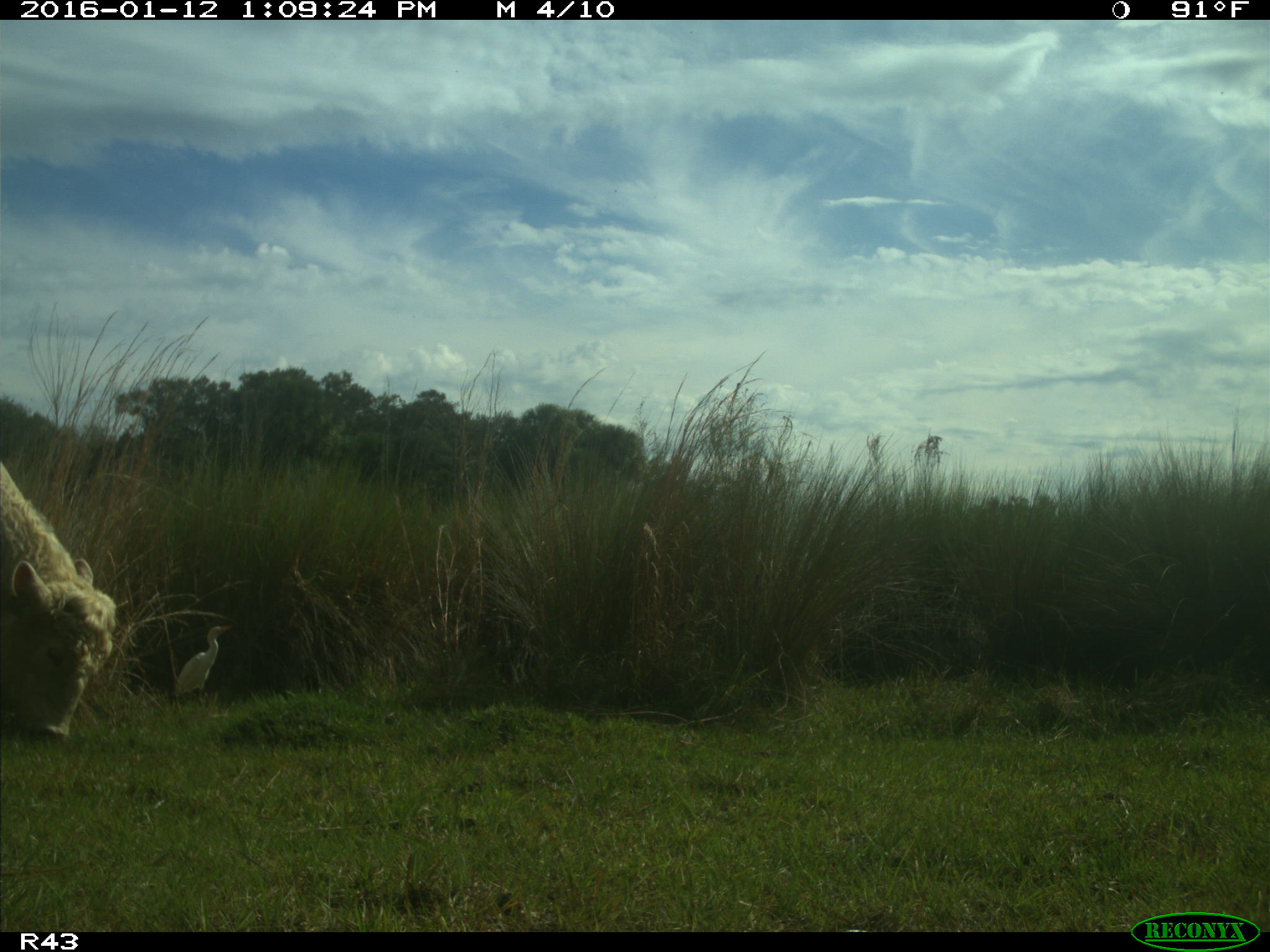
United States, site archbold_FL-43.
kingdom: Animalia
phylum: Chordata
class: Mammalia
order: Artiodactyla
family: Bovidae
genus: Bos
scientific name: Bos taurus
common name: domestic cow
Bos taurus (domestic cow).